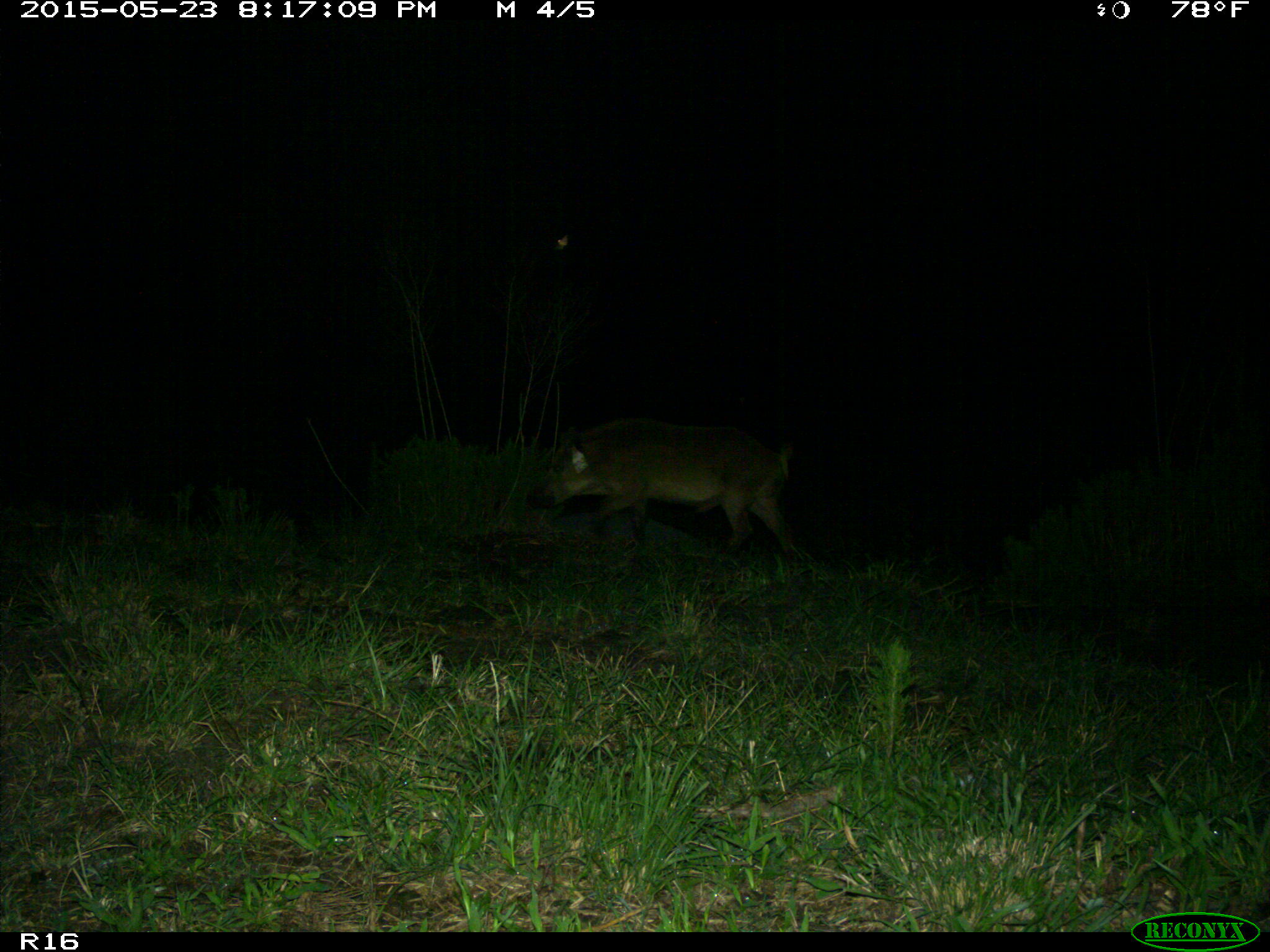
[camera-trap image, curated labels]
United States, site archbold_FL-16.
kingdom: Animalia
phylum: Chordata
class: Mammalia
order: Artiodactyla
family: Suidae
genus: Sus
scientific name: Sus scrofa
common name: wild boar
Sus scrofa (wild boar).